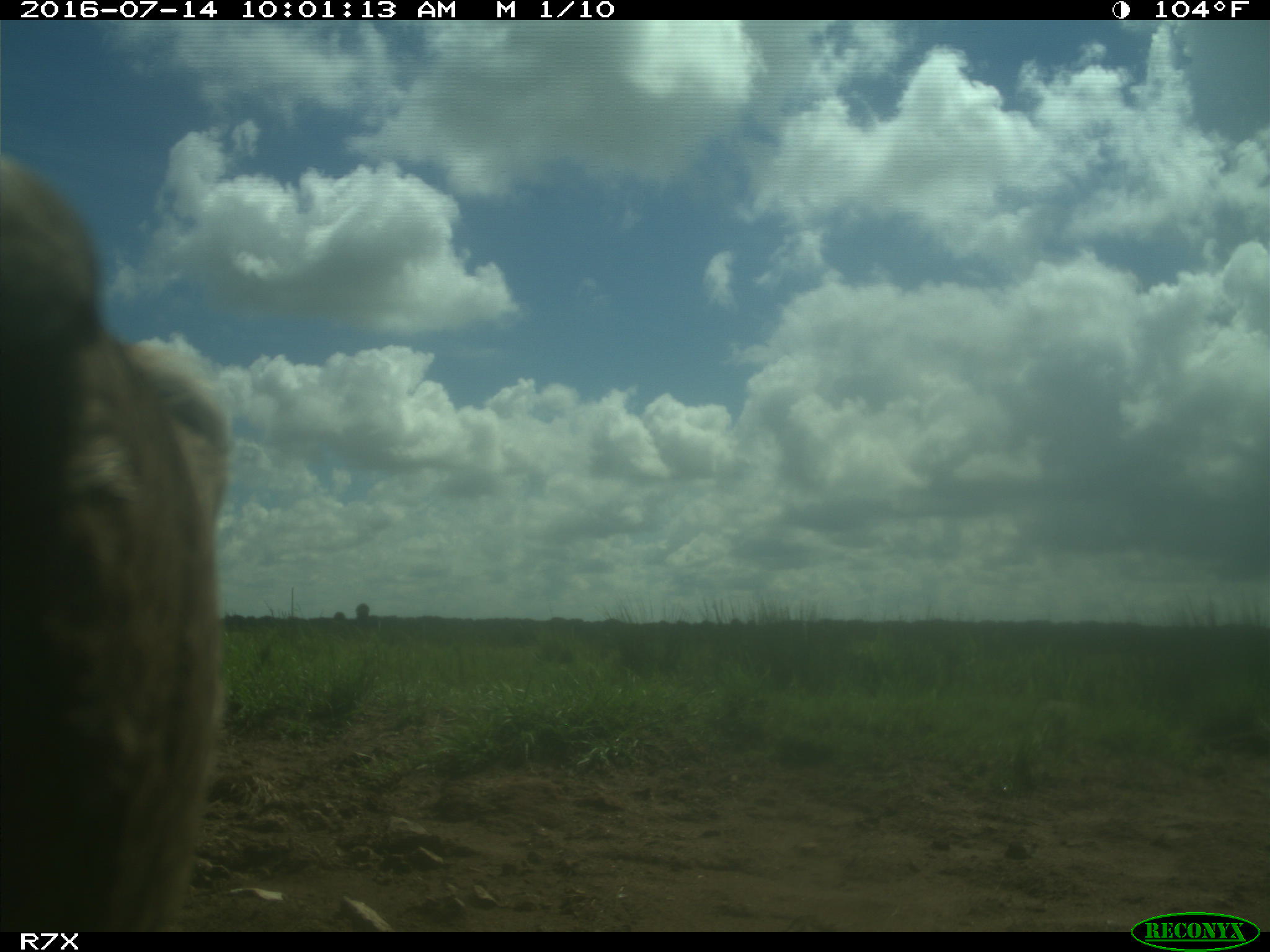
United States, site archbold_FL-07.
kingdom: Animalia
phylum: Chordata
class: Mammalia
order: Artiodactyla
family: Bovidae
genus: Bos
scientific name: Bos taurus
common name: domestic cow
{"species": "Bos taurus (domestic cow)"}